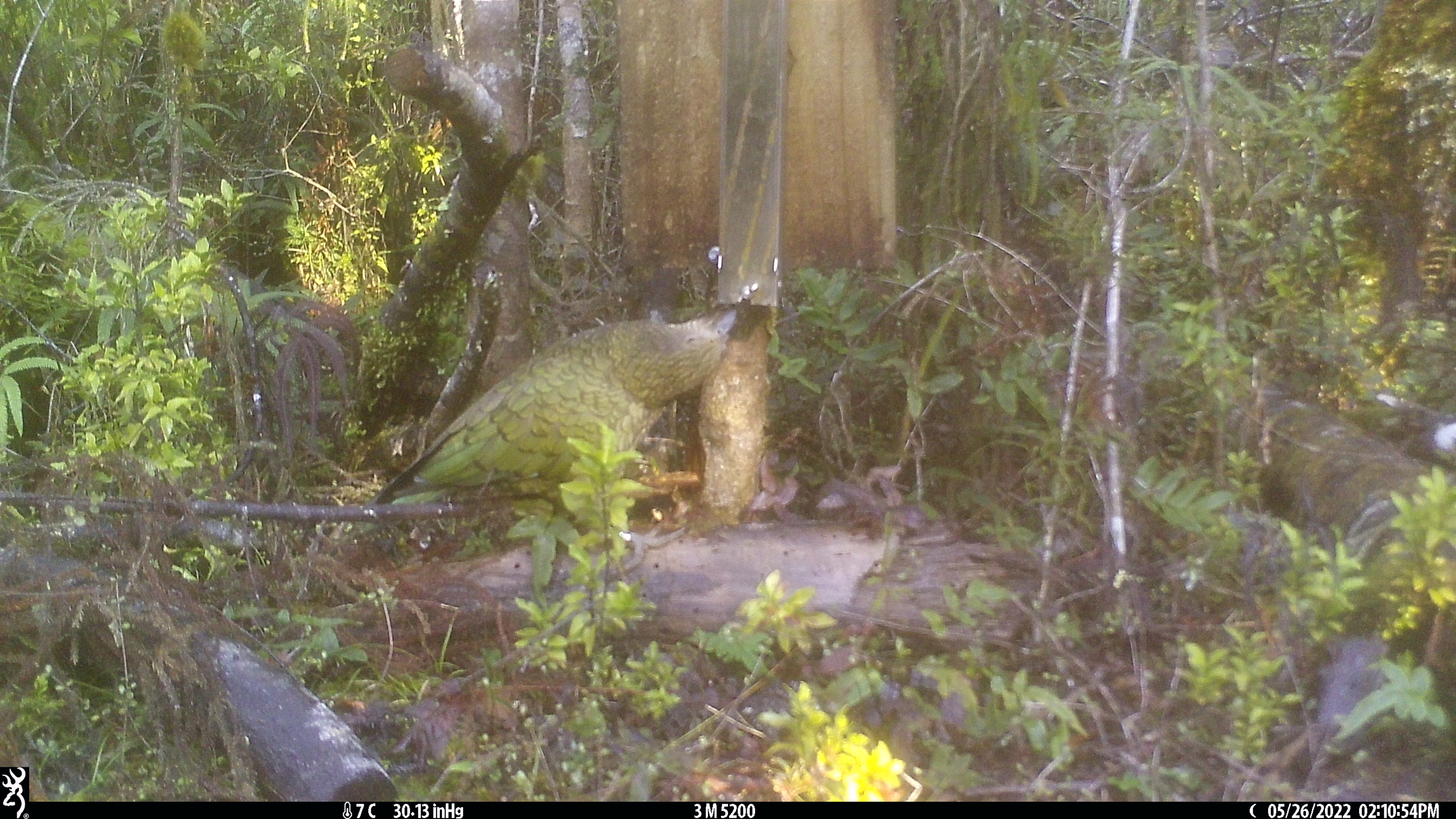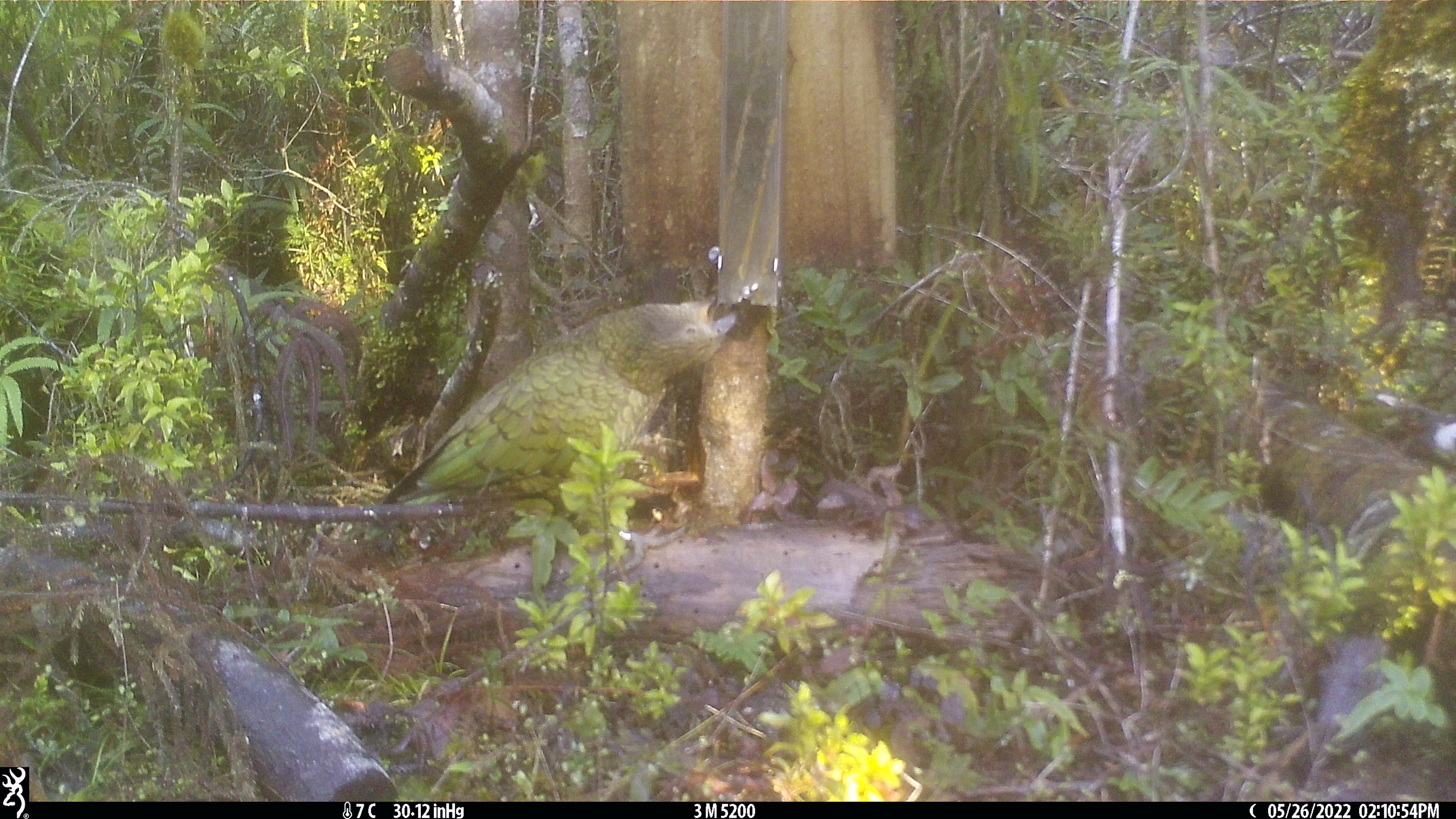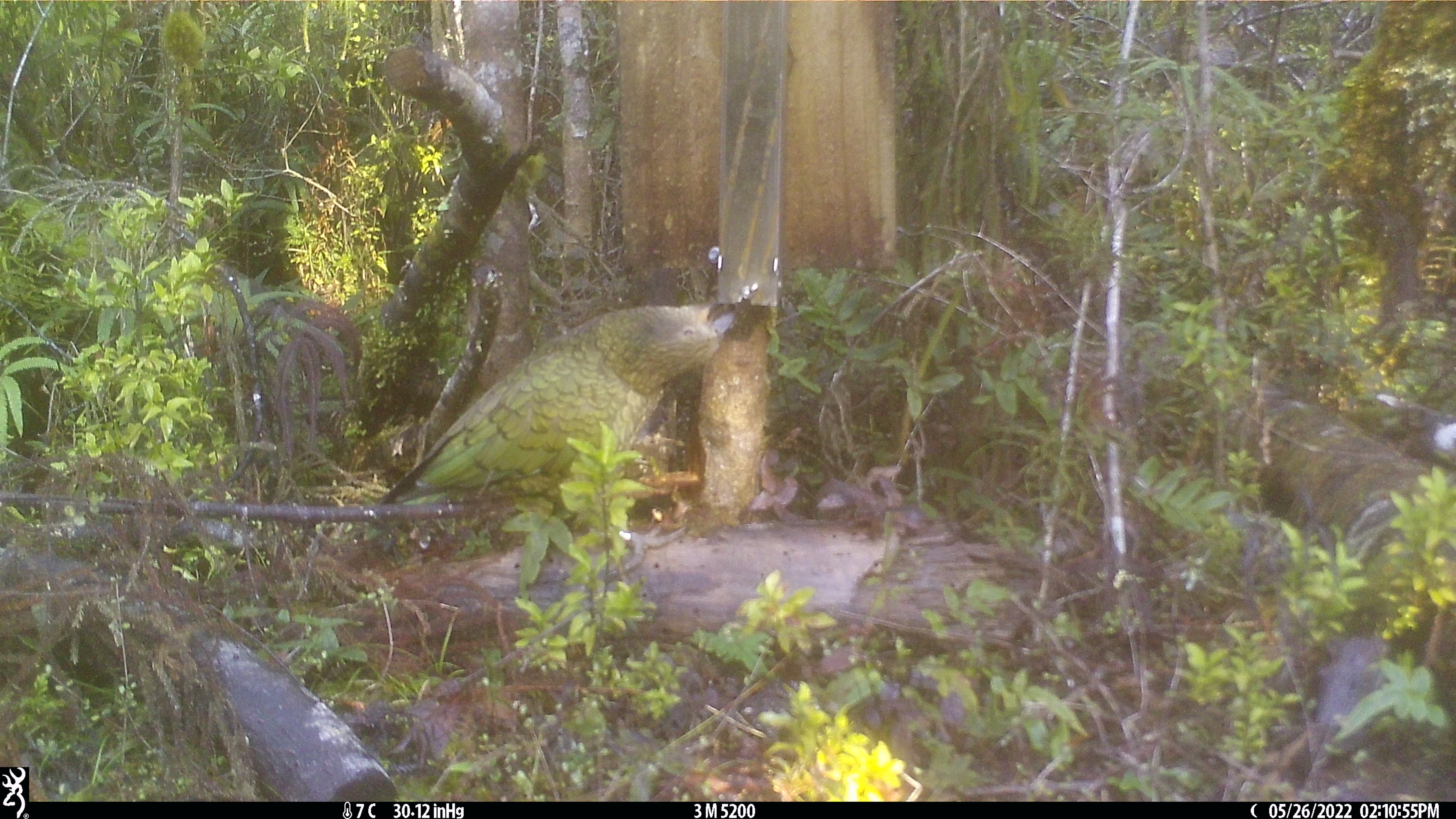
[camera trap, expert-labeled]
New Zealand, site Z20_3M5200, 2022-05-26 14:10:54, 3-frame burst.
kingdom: Animalia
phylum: Chordata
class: Aves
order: Psittaciformes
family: Strigopidae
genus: Nestor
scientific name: Nestor notabilis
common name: kea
Kea (Nestor notabilis).